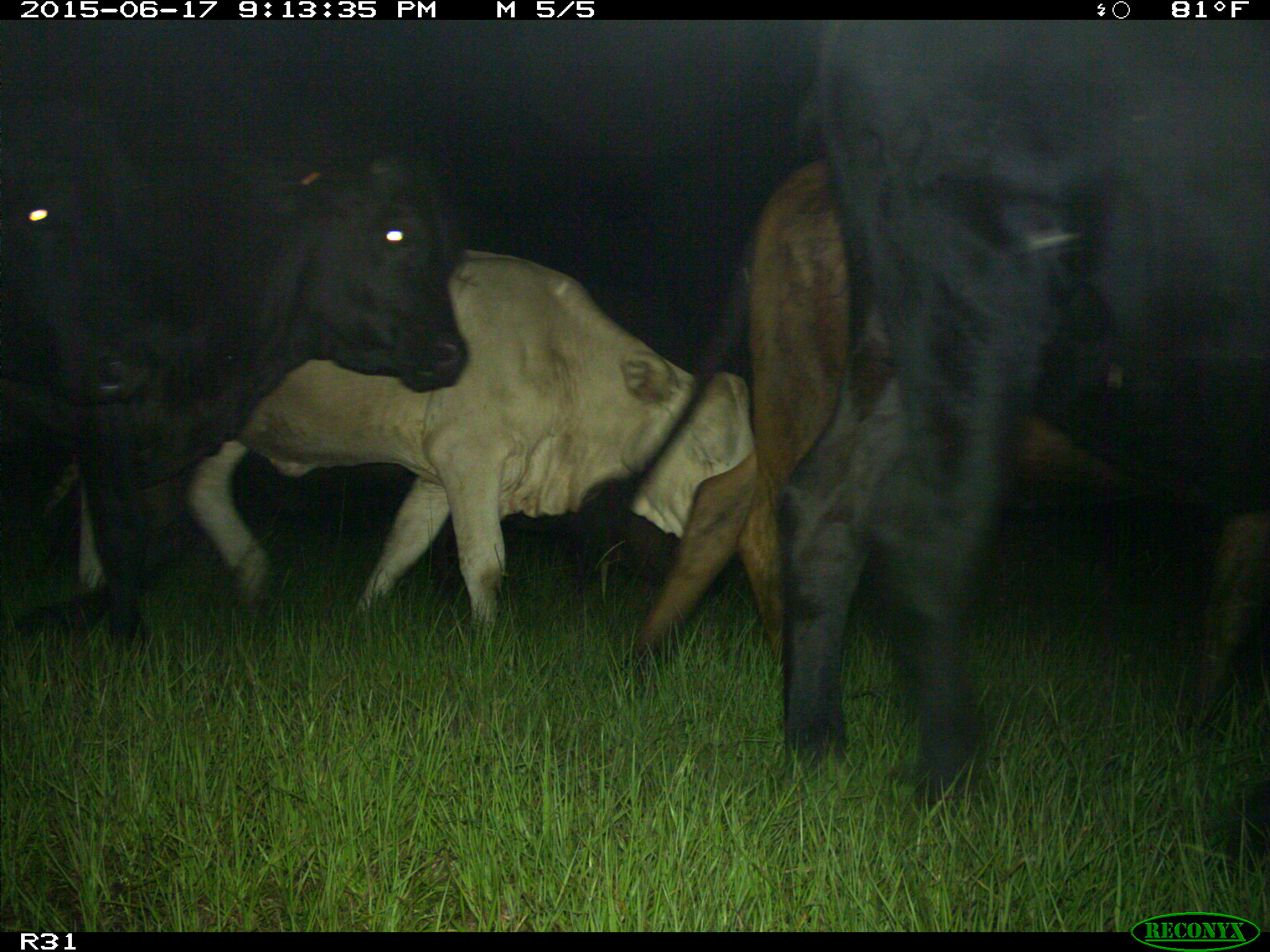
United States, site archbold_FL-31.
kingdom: Animalia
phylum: Chordata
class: Mammalia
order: Artiodactyla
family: Bovidae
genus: Bos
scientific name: Bos taurus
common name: domestic cow